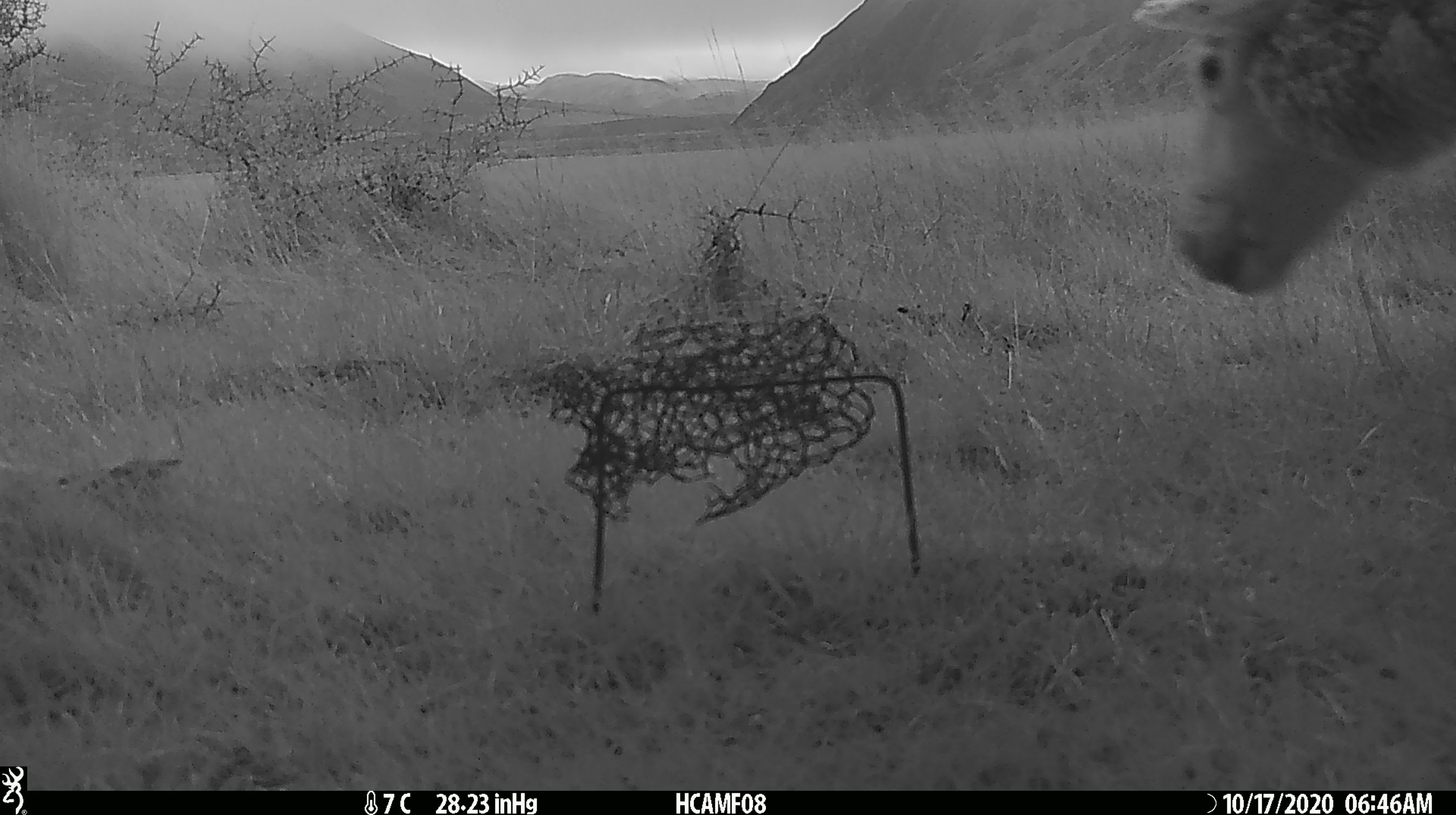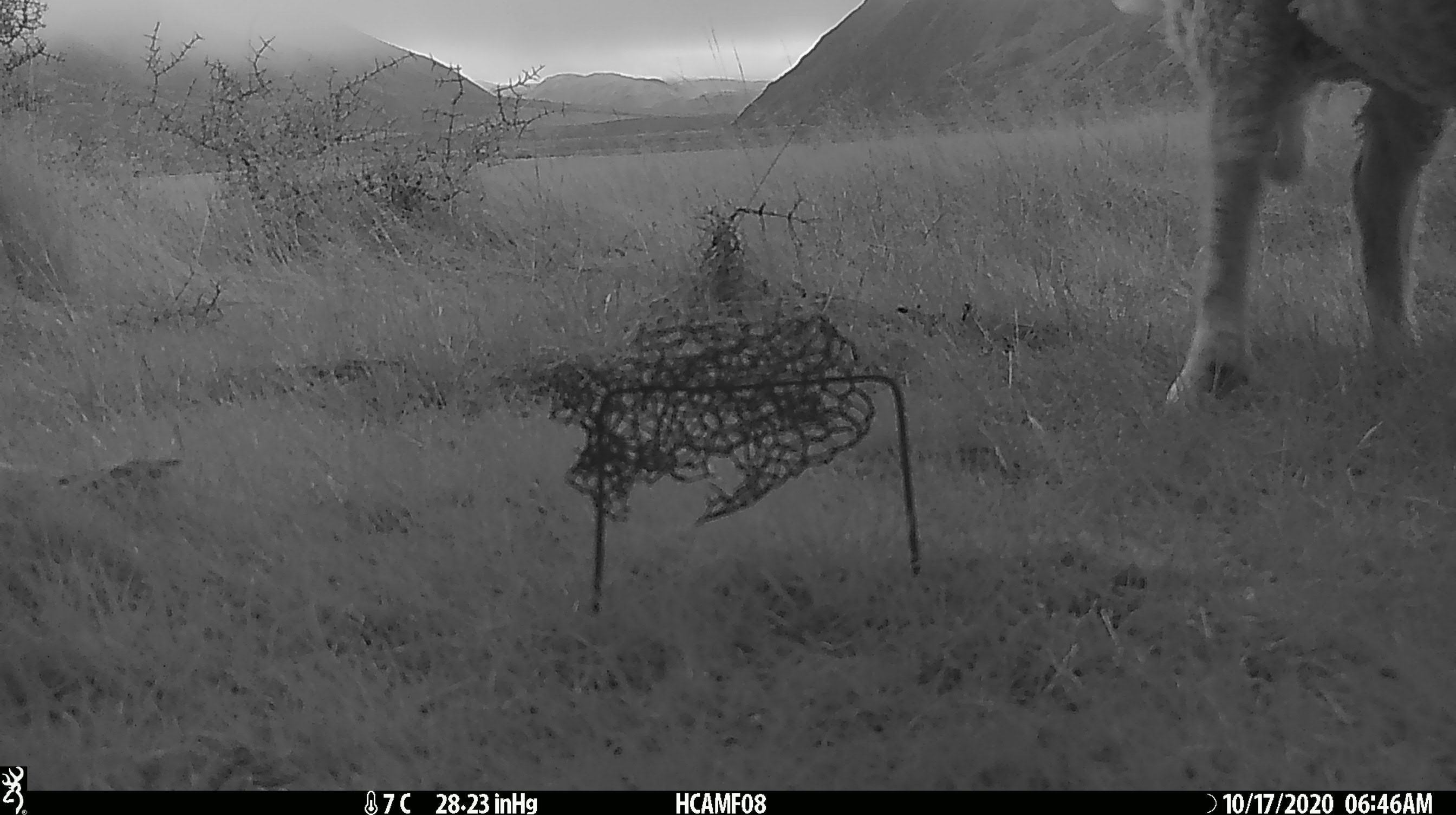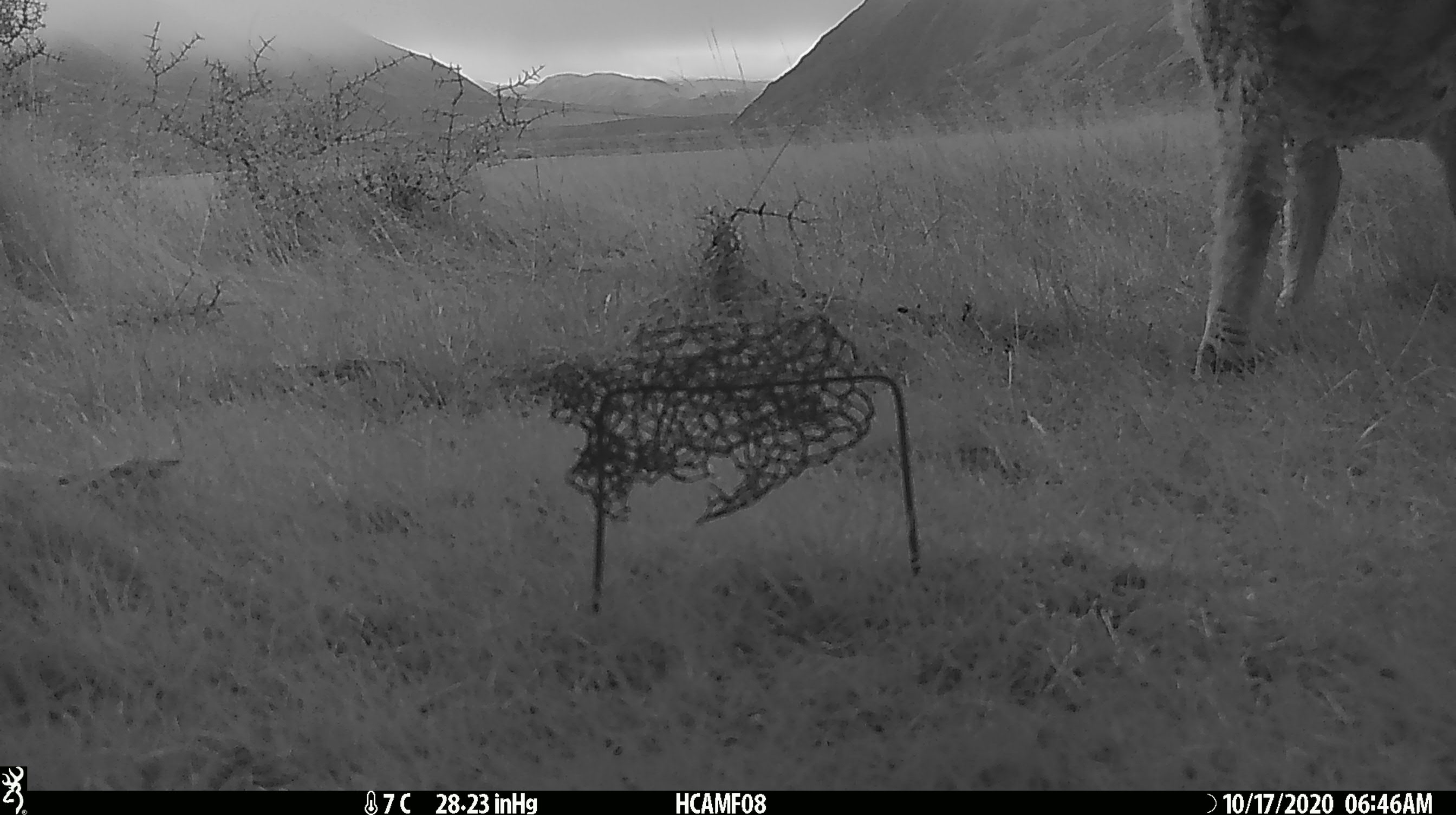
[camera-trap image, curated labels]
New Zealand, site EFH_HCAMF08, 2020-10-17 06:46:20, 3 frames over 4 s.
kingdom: Animalia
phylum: Chordata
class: Mammalia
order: Artiodactyla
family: Bovidae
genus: Ovis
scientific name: Ovis aries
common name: domestic sheep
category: sheep